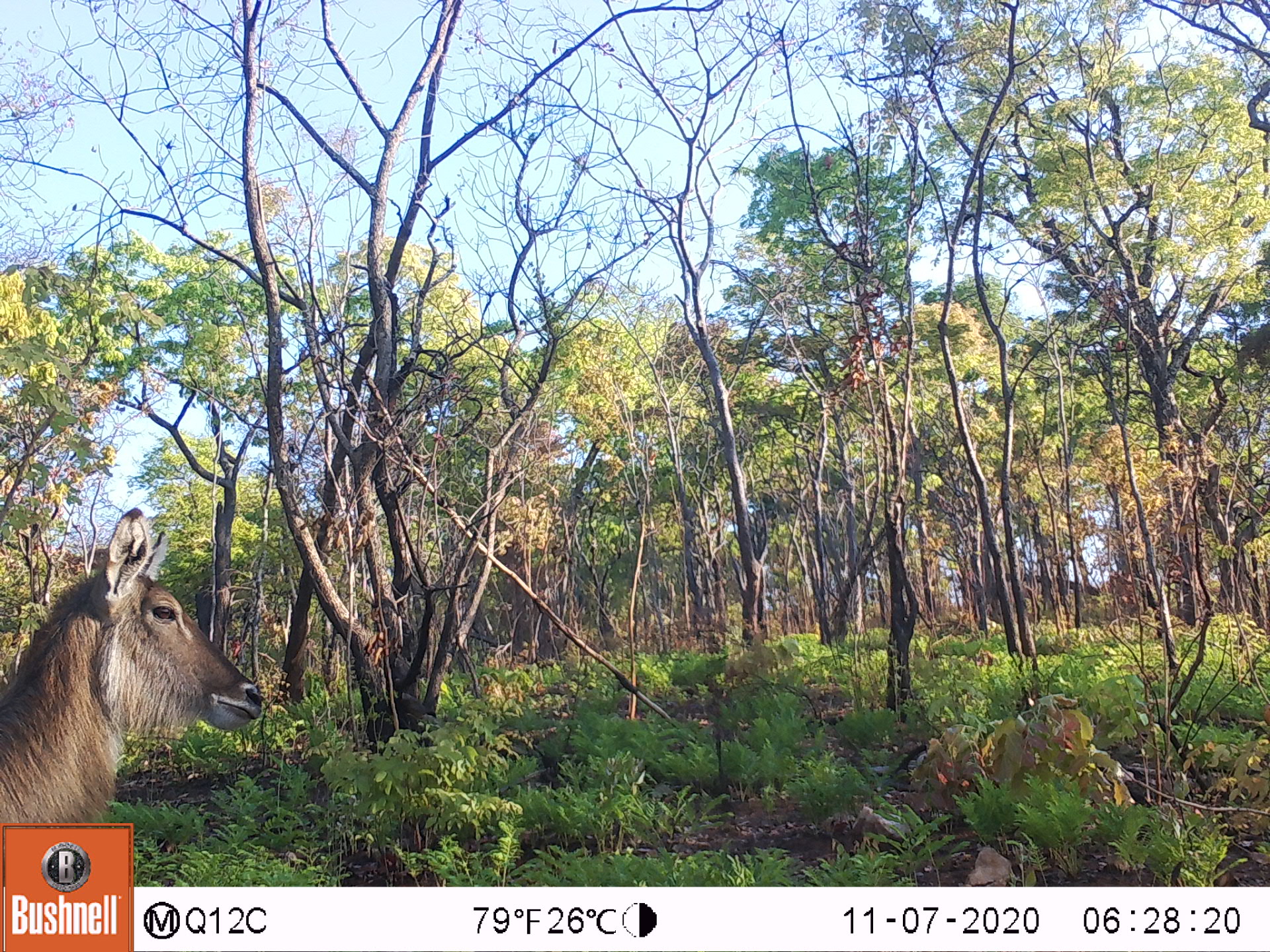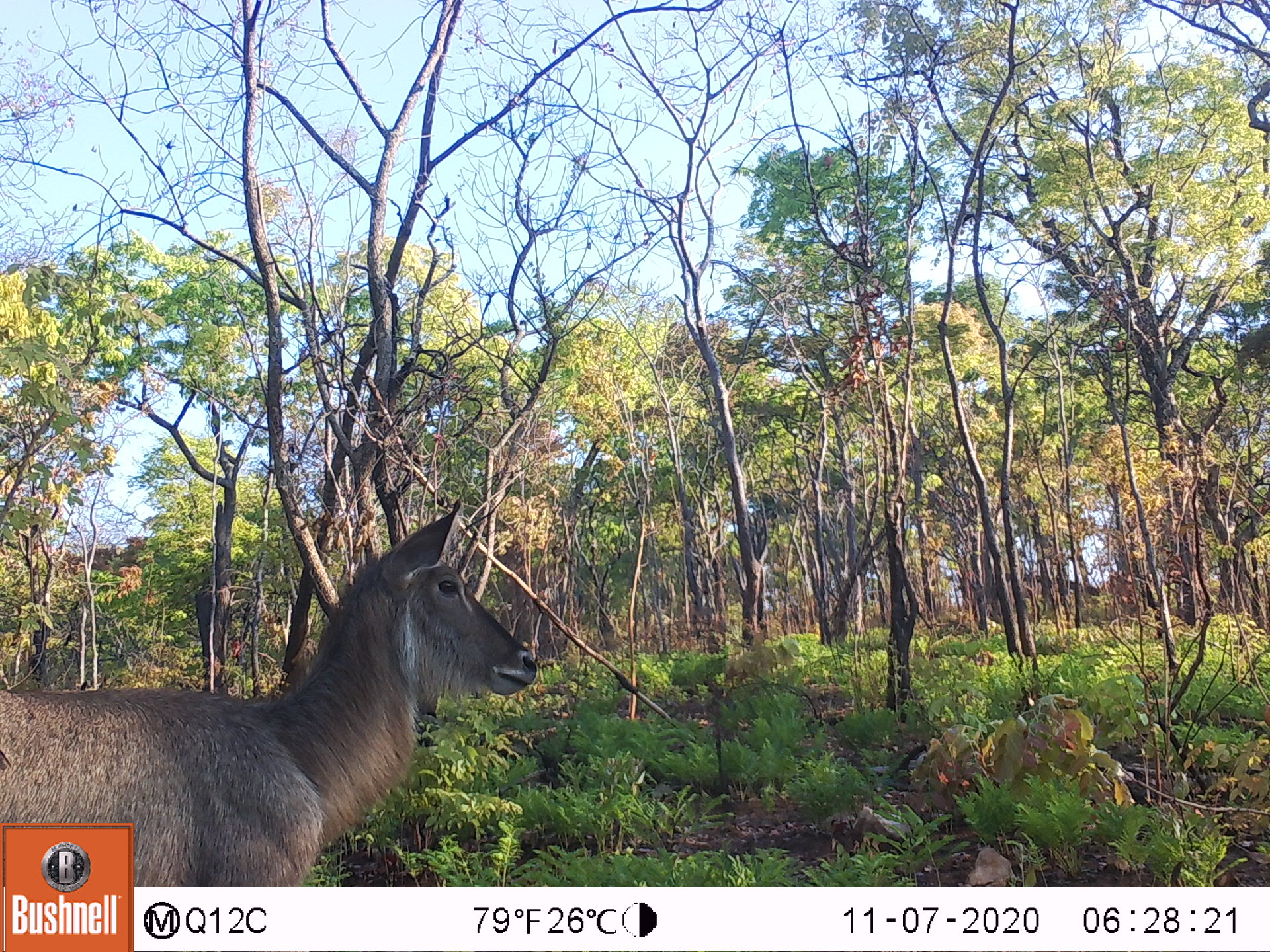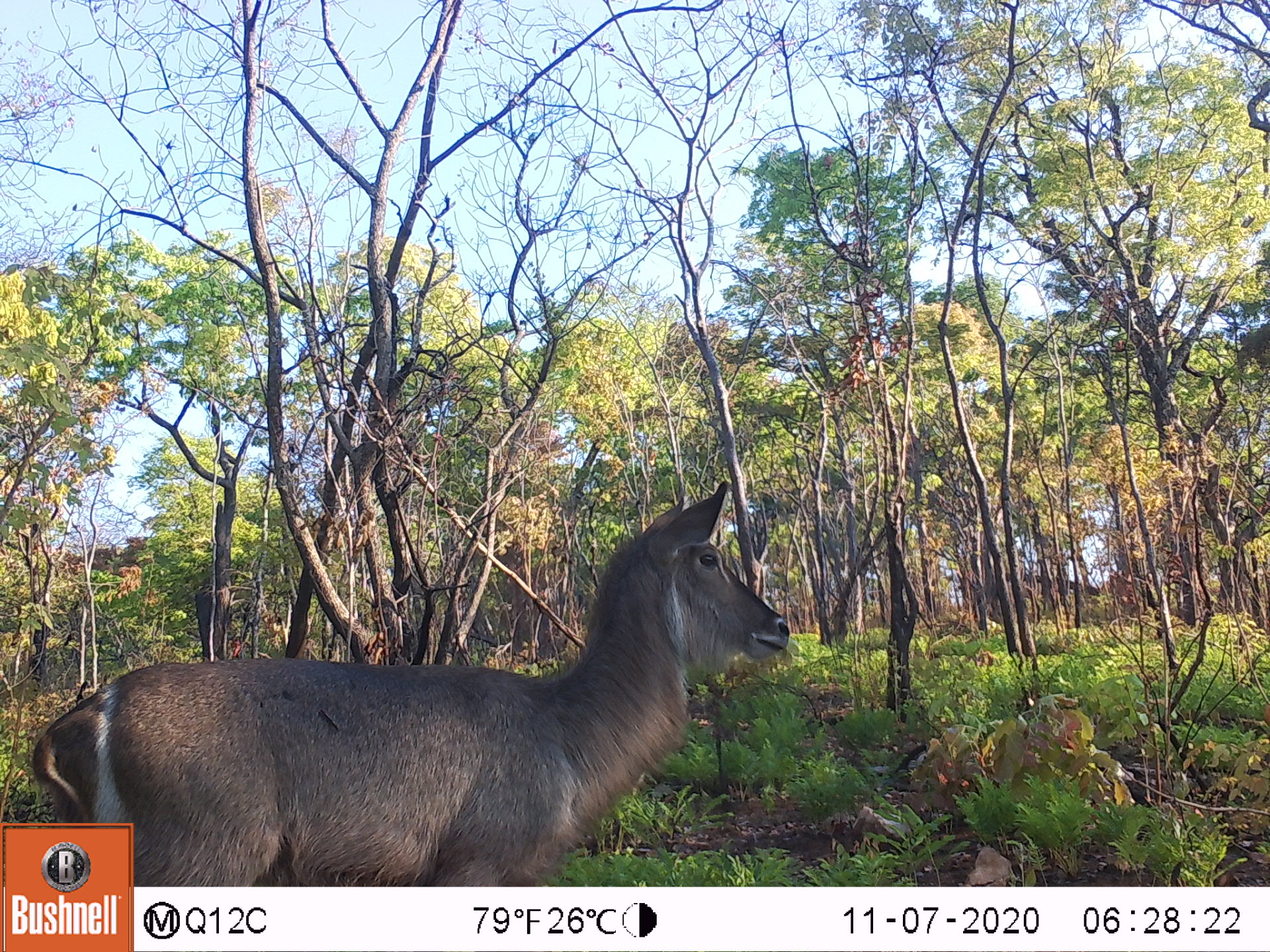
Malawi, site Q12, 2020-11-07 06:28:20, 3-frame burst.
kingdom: Animalia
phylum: Chordata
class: Mammalia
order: Artiodactyla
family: Bovidae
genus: Kobus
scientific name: Kobus ellipsiprymnus ellipsiprymnus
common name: common waterbuck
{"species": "common waterbuck (Kobus ellipsiprymnus ellipsiprymnus)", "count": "1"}